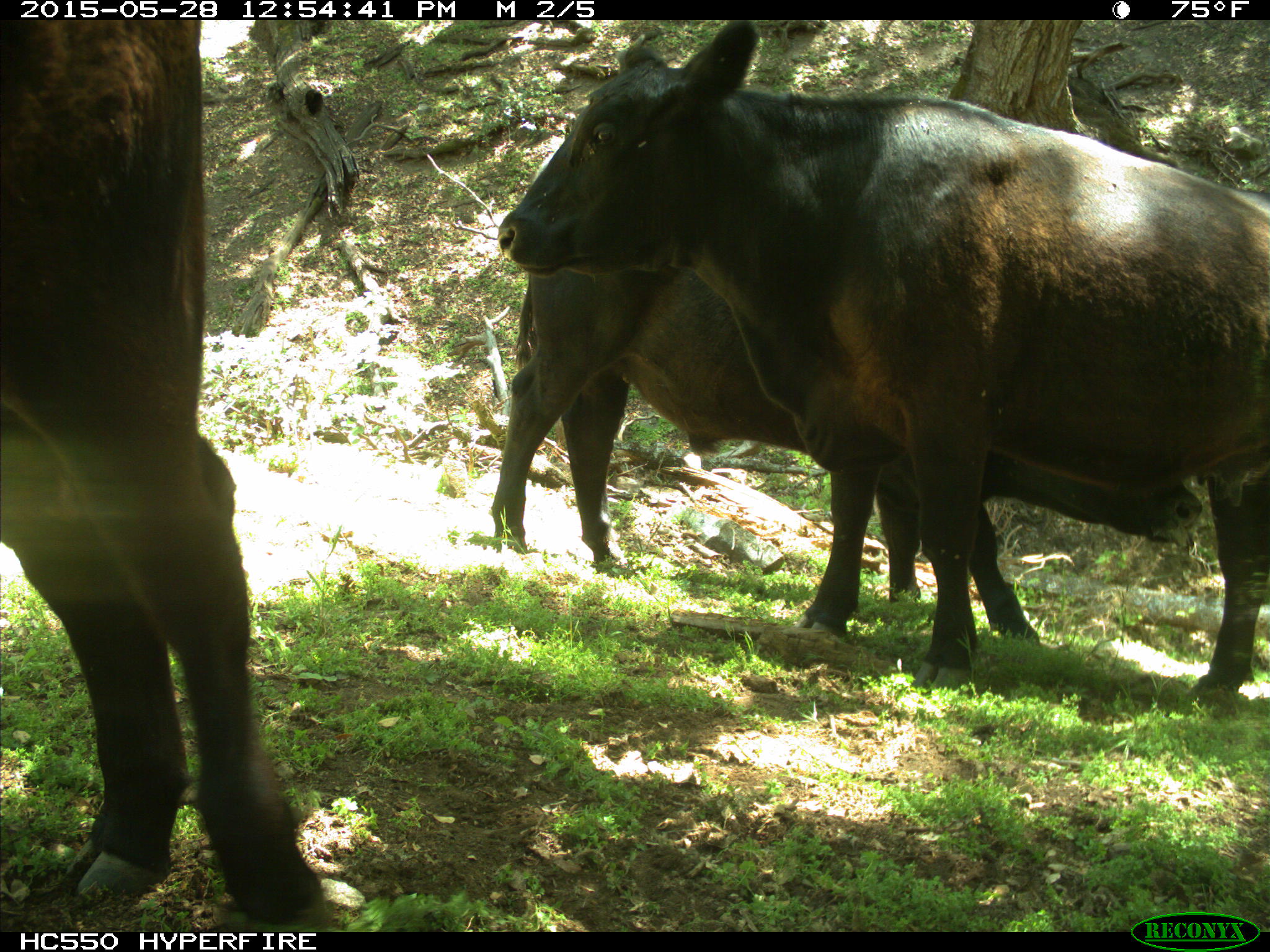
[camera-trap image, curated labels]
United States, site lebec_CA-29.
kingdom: Animalia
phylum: Chordata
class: Mammalia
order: Artiodactyla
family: Bovidae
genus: Bos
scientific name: Bos taurus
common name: domestic cow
Bos taurus (domestic cow).